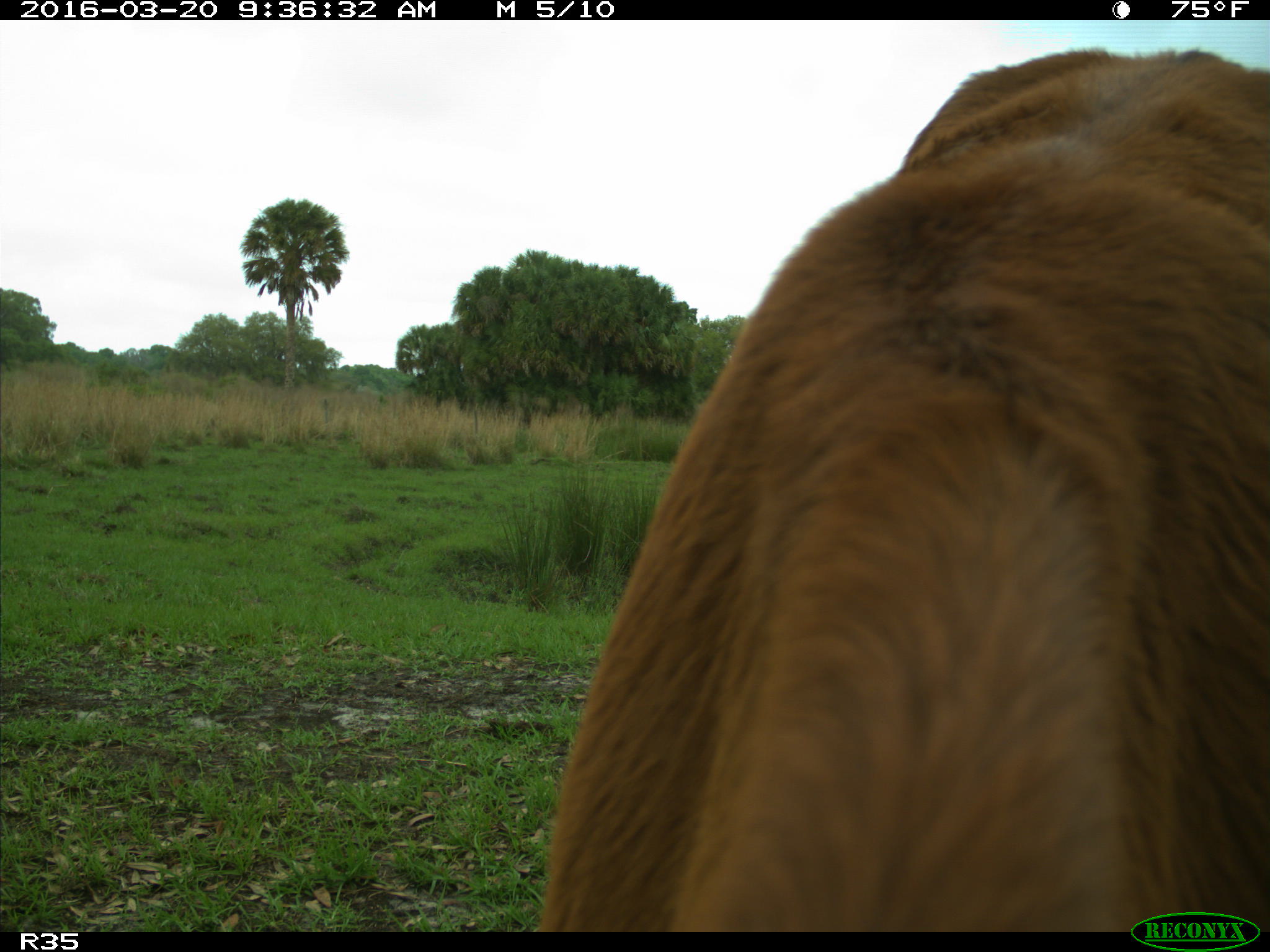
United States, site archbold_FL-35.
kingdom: Animalia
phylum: Chordata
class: Mammalia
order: Artiodactyla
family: Bovidae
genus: Bos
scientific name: Bos taurus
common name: domestic cow